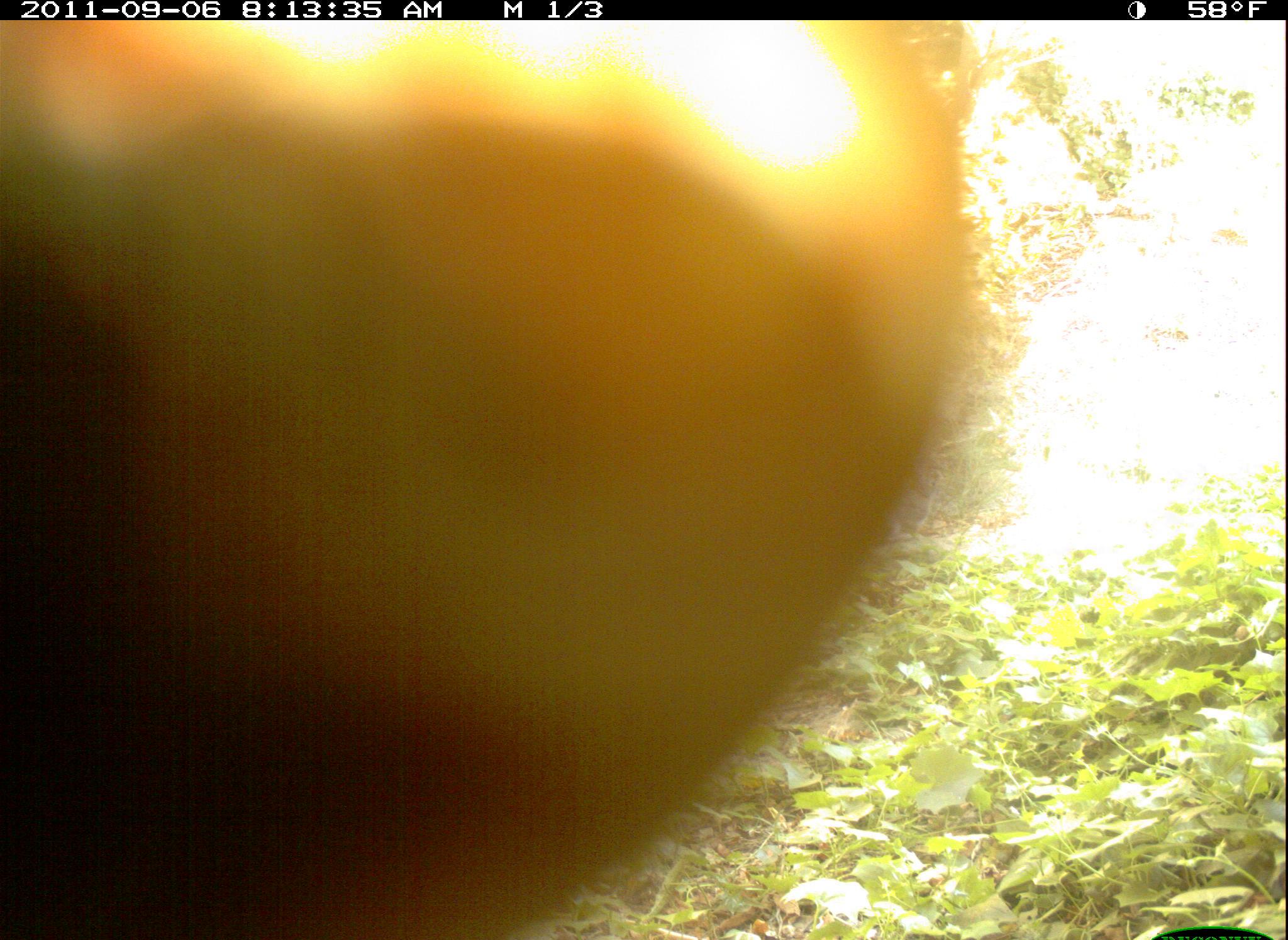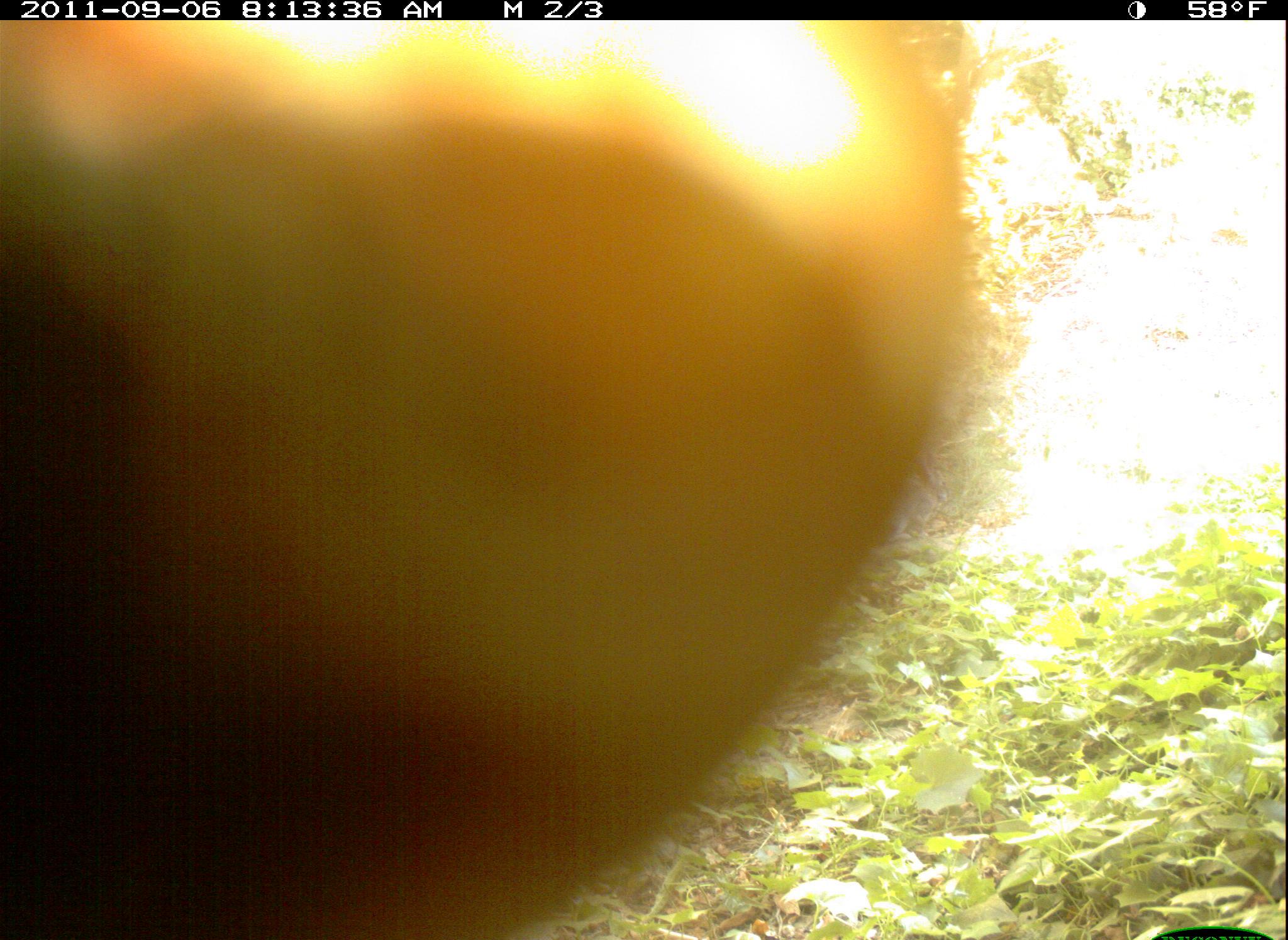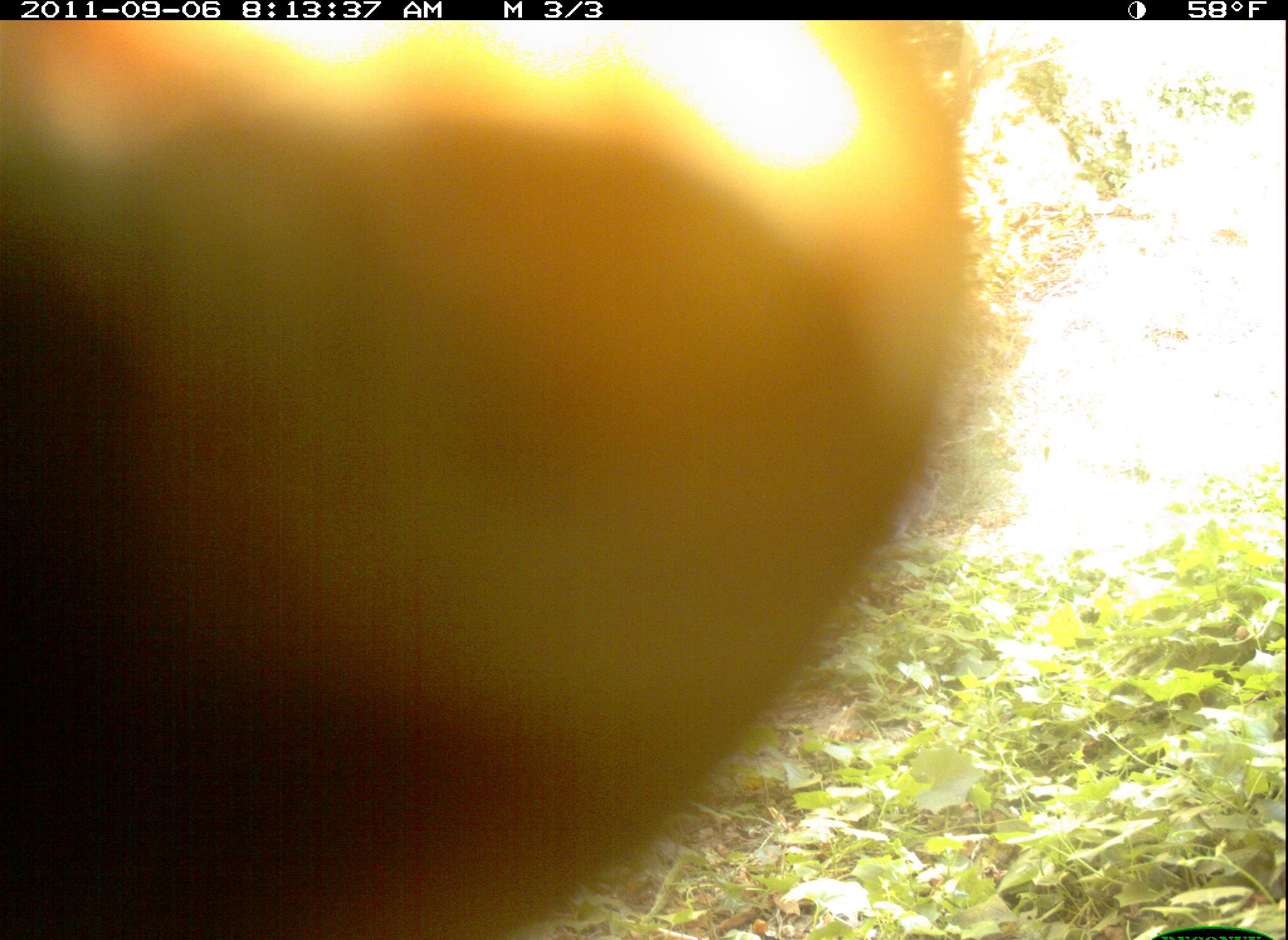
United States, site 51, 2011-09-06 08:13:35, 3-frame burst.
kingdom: Animalia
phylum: Chordata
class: Mammalia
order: Lagomorpha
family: Leporidae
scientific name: Leporidae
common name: rabbits and hares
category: rabbit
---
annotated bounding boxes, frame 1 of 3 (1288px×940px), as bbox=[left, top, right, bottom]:
rabbit: bbox=[872, 426, 954, 548]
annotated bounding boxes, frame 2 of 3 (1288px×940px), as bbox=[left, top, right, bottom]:
rabbit: bbox=[868, 442, 958, 559]